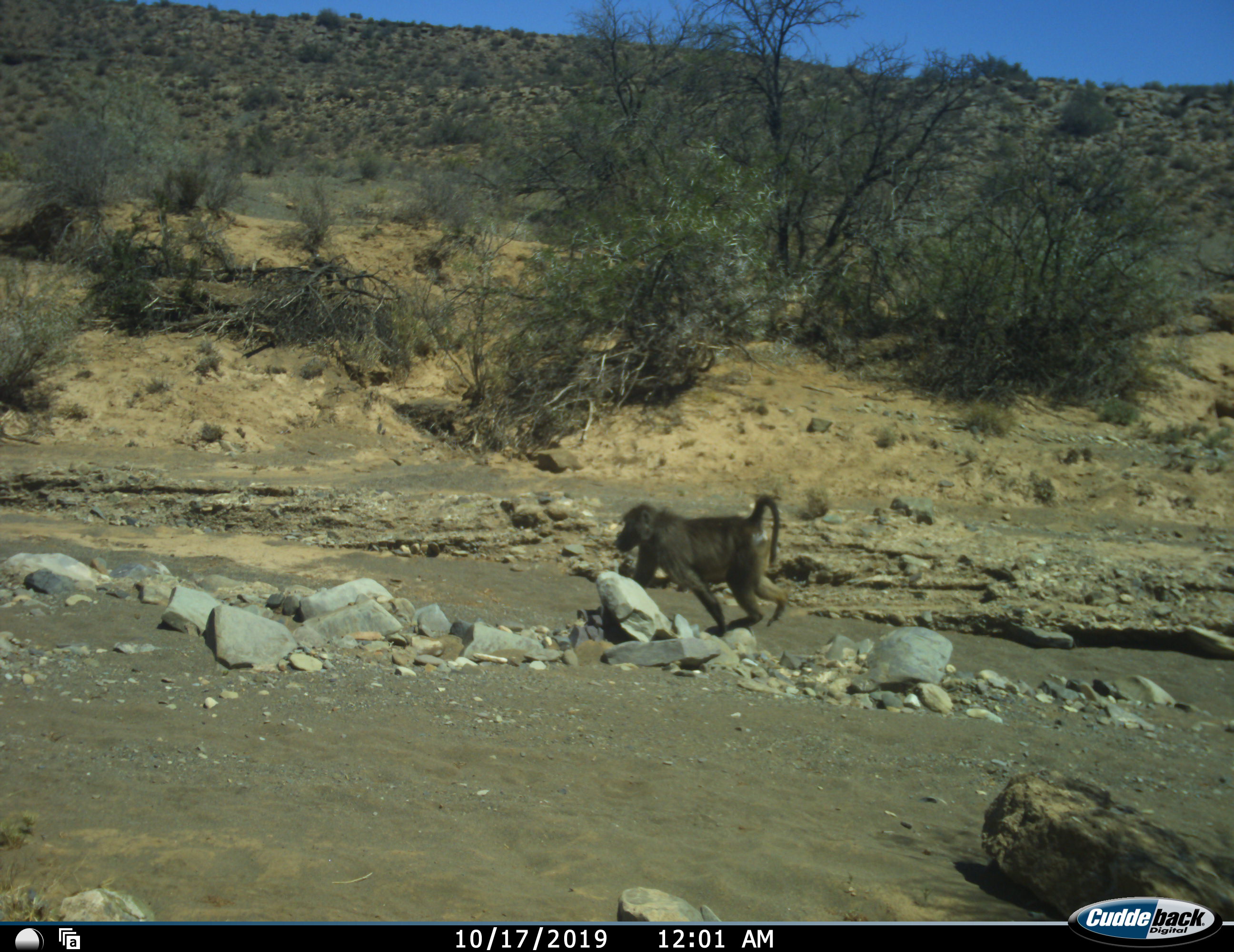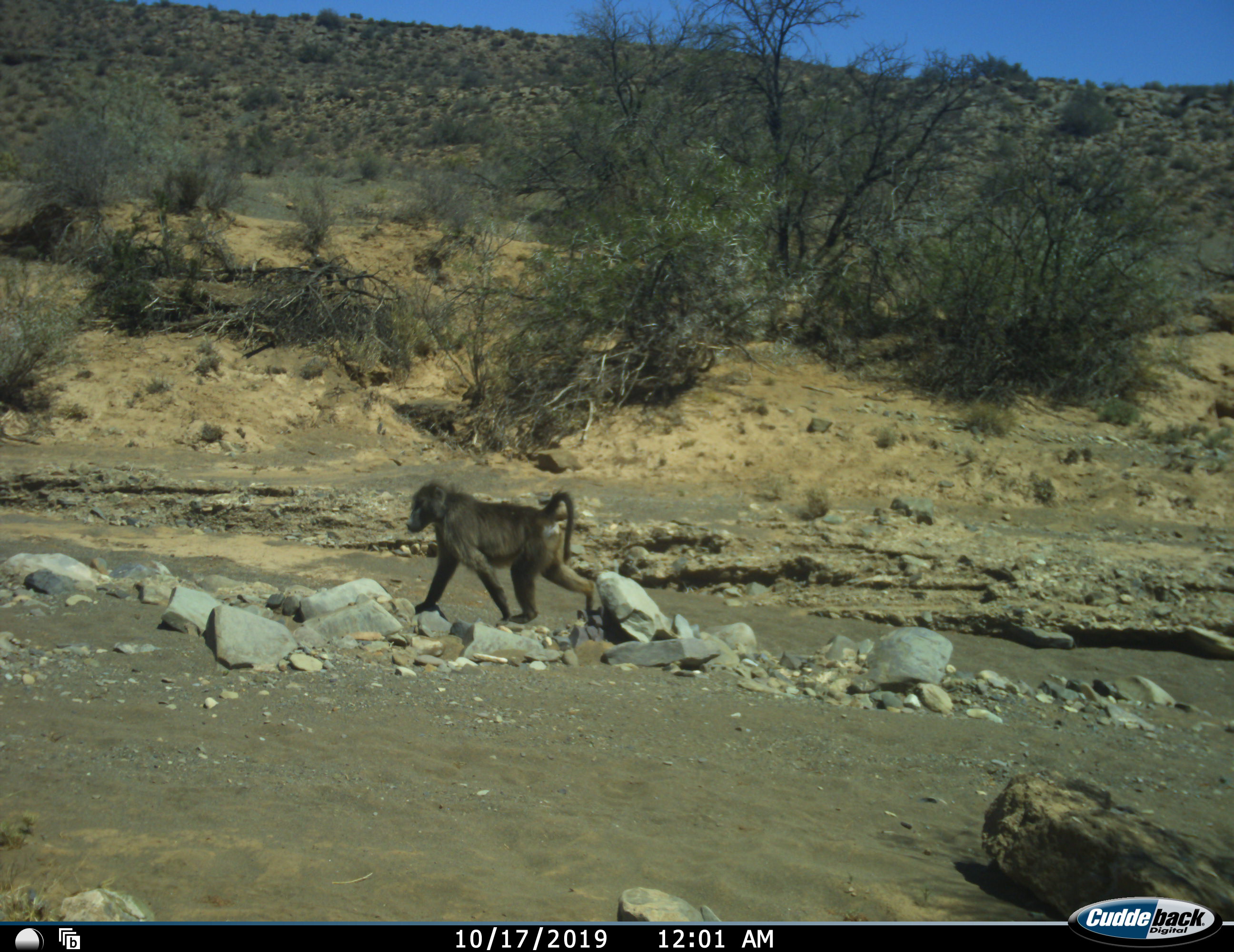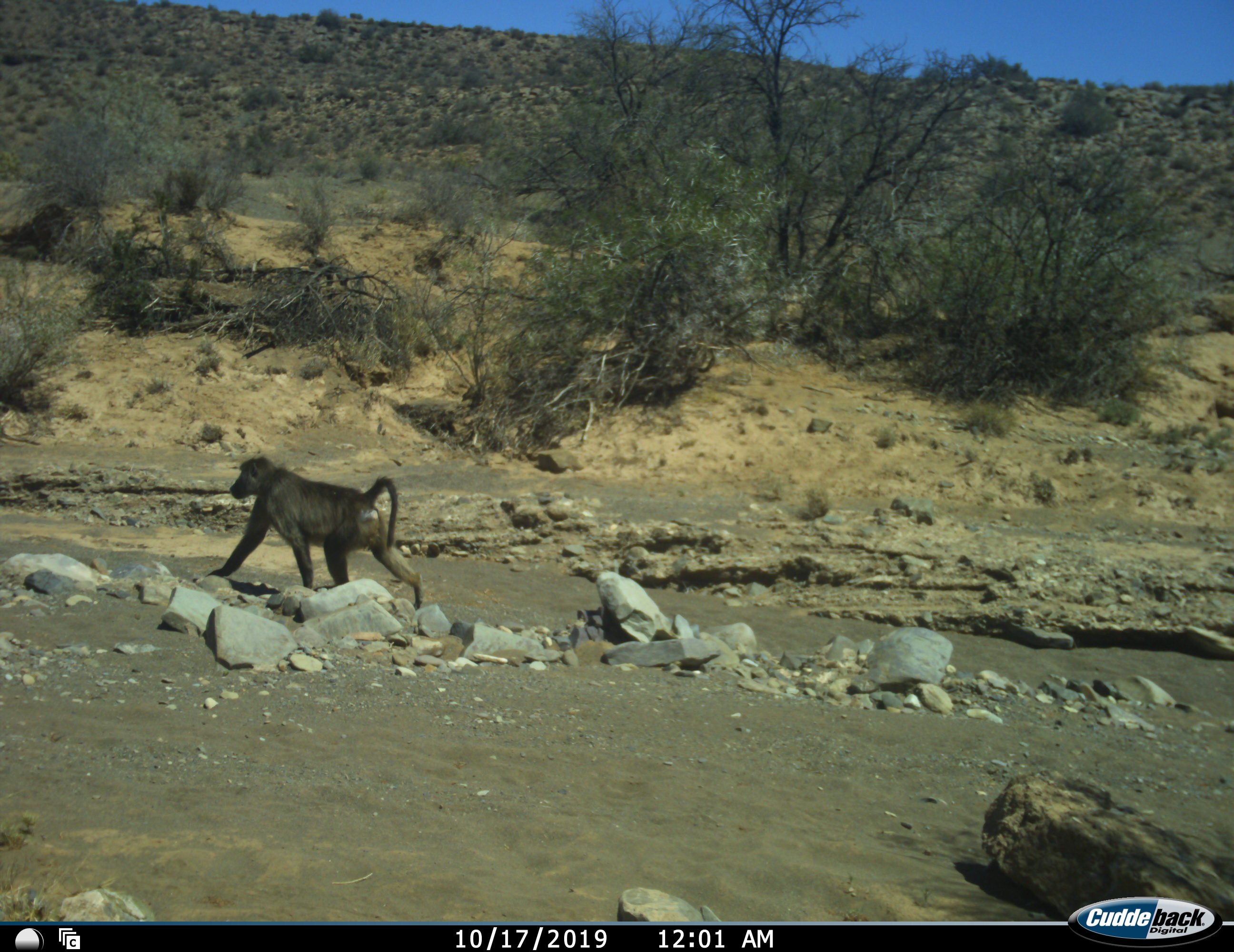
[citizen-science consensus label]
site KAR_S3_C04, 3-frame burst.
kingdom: Animalia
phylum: Chordata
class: Mammalia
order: Primates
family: Cercopithecidae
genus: Papio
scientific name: Papio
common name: baboon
Baboon (Papio), count 1. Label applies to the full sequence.